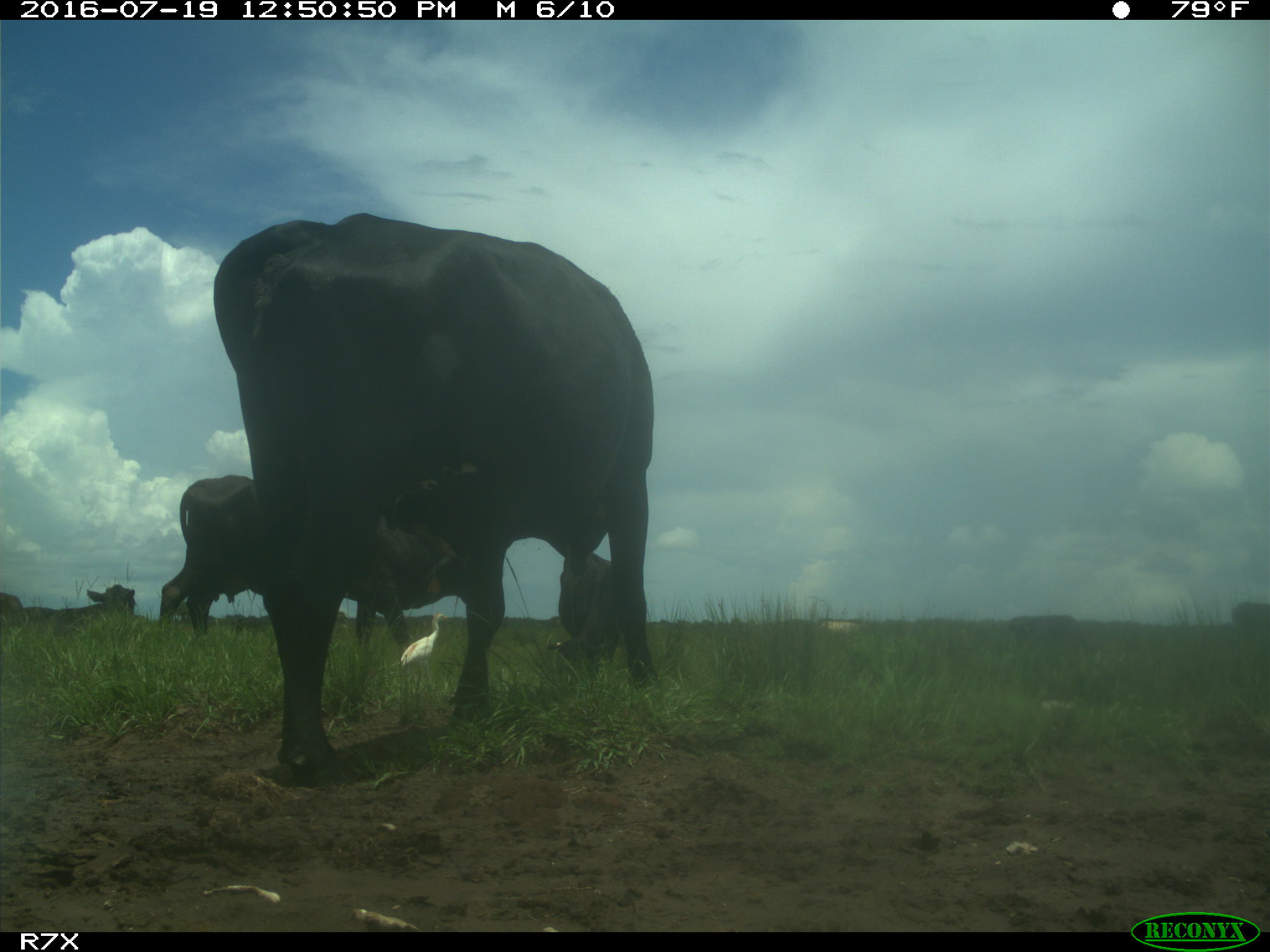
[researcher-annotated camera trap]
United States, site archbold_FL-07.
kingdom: Animalia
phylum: Chordata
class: Mammalia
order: Artiodactyla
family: Bovidae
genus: Bos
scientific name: Bos taurus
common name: domestic cow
Bos taurus (domestic cow).